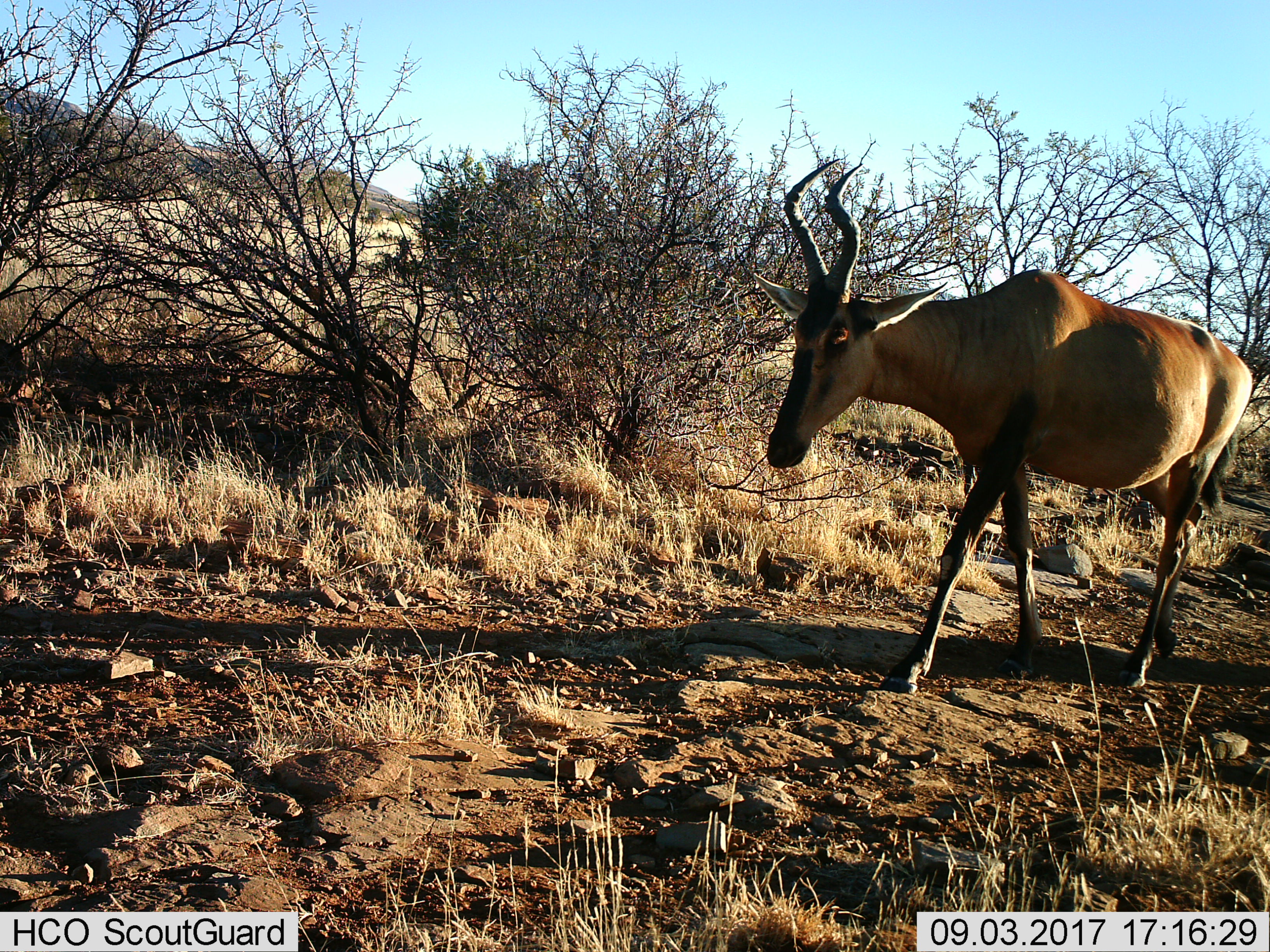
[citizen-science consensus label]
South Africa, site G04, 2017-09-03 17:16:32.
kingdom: Animalia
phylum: Chordata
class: Mammalia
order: Artiodactyla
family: Bovidae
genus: Alcelaphus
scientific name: Alcelaphus buselaphus caama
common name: red hartebeest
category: hartebeestred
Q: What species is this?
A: Hartebeestred (red hartebeest) (Alcelaphus buselaphus caama).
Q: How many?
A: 1.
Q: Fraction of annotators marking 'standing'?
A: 0%.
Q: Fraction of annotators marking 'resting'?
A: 0%.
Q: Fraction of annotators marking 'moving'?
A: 100%.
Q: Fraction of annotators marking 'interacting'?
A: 0%.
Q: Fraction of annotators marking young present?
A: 0%.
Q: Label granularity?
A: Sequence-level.